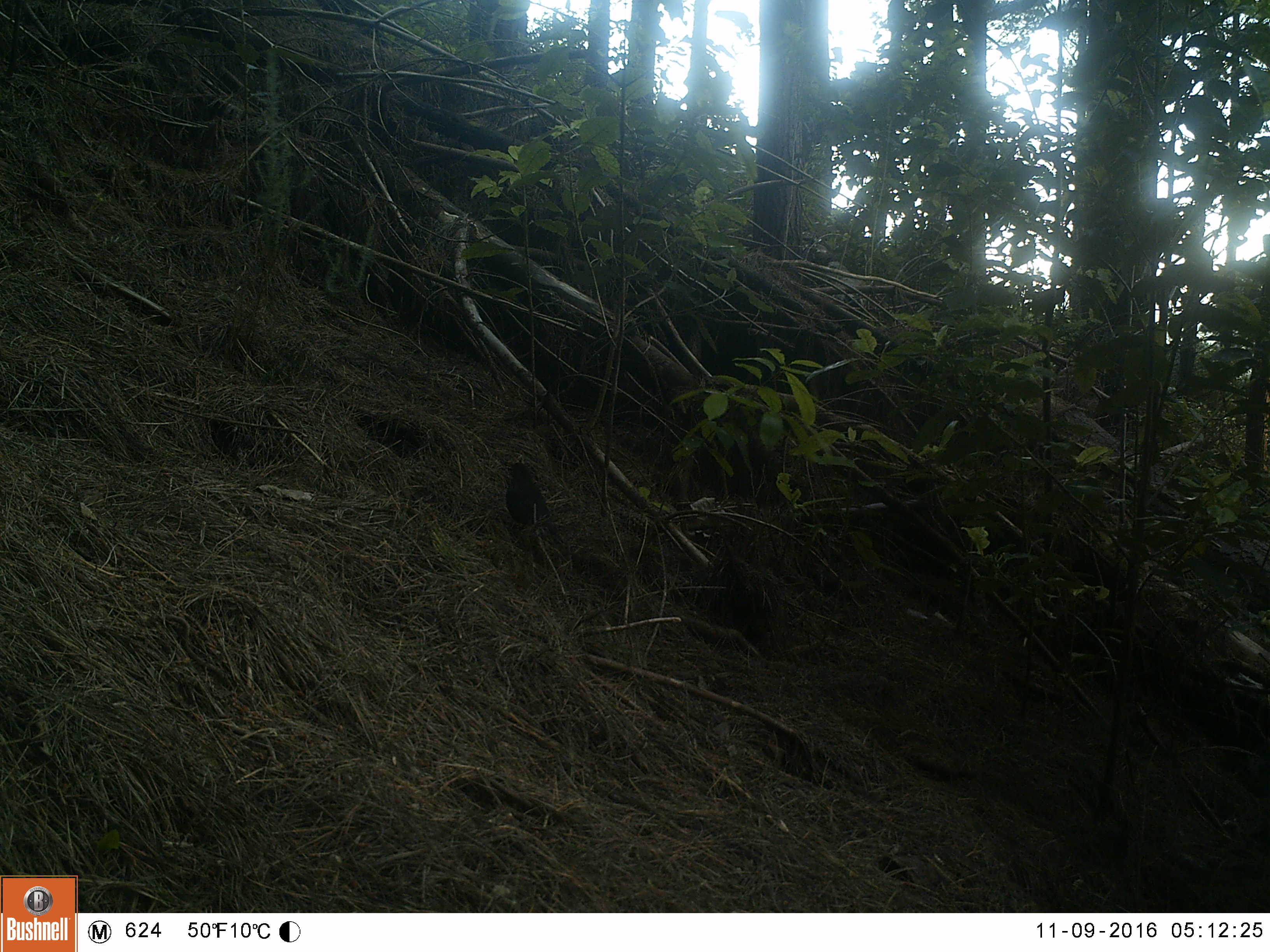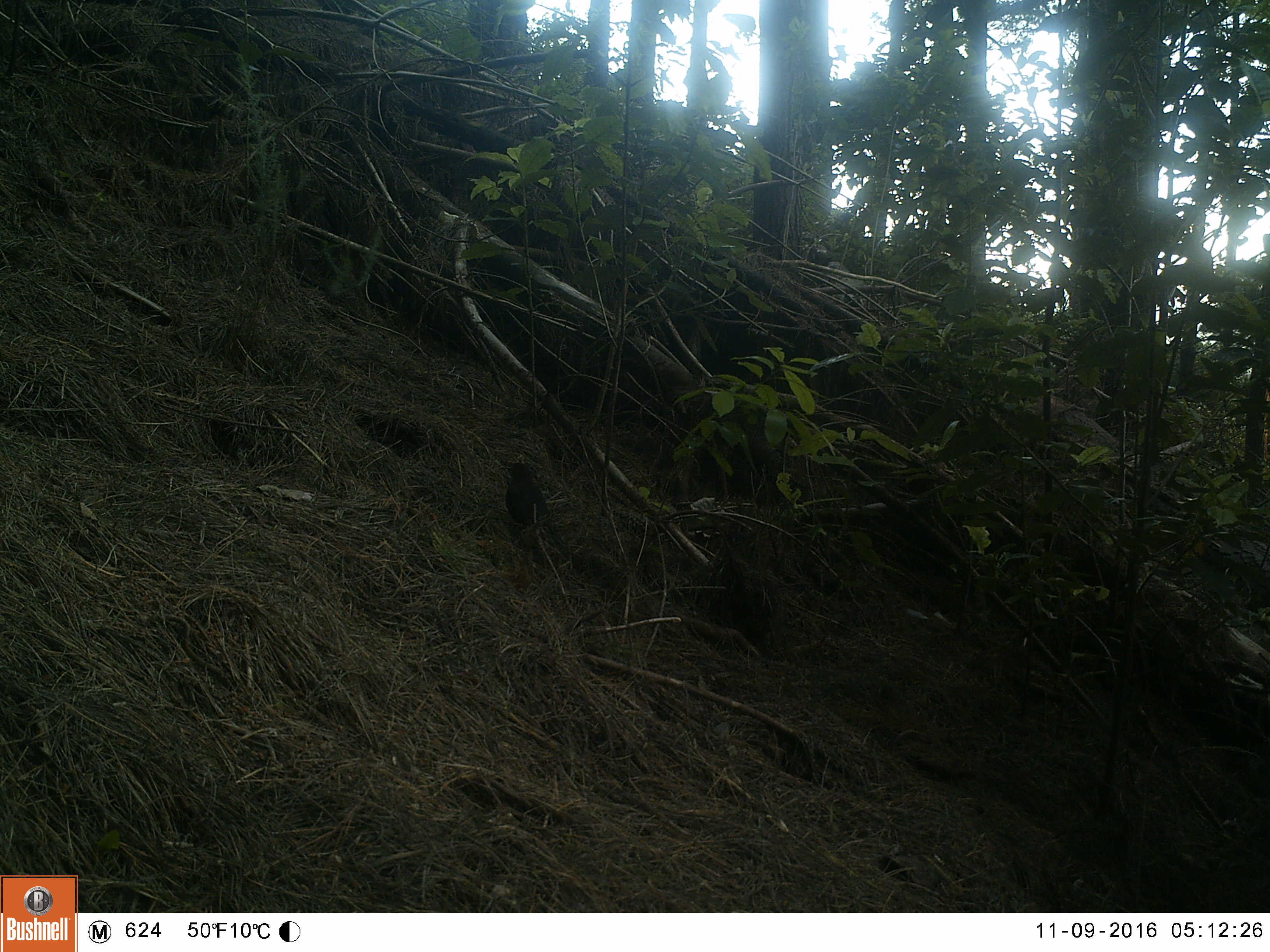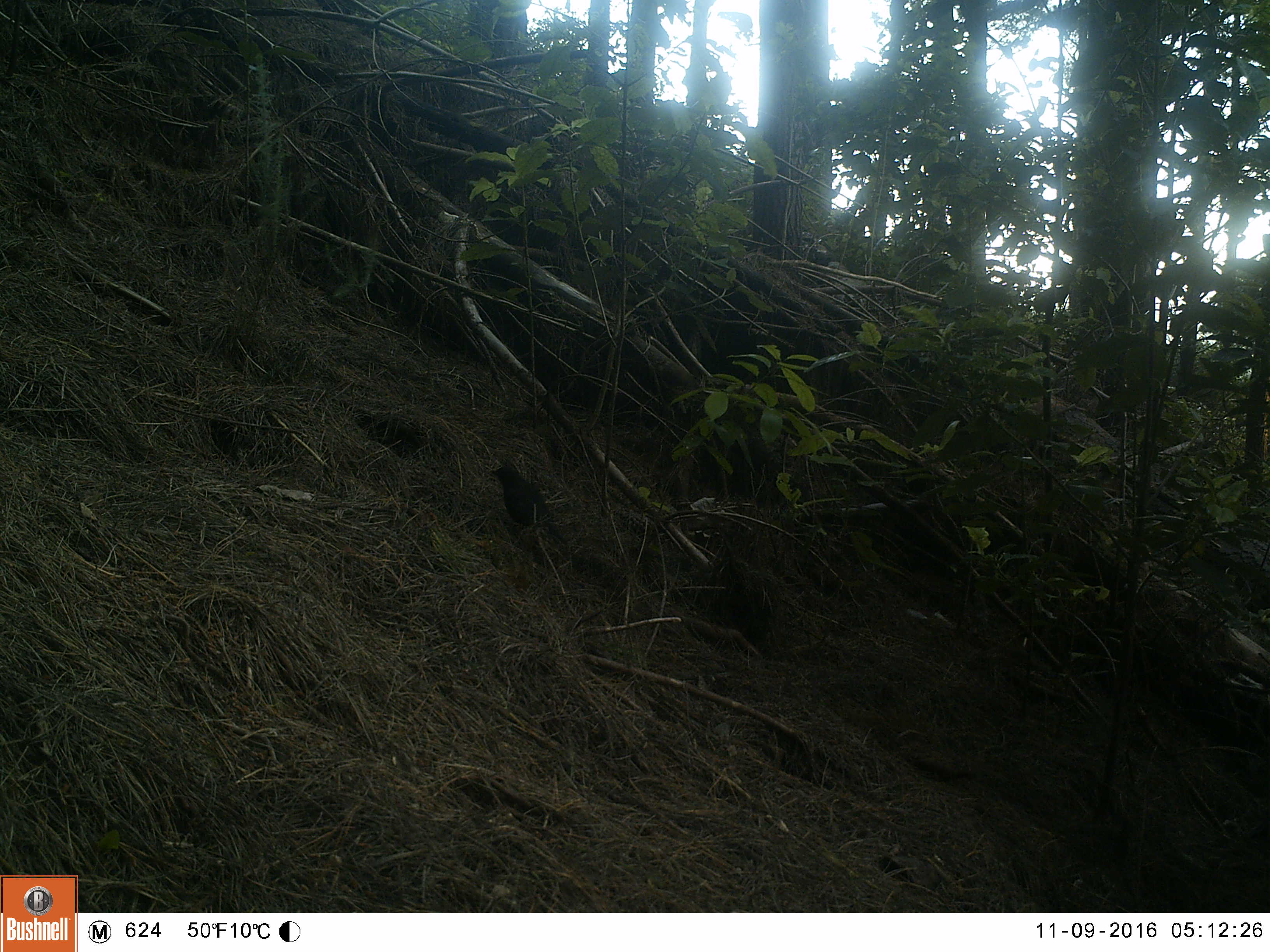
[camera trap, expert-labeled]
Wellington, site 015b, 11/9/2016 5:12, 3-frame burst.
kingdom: Animalia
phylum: Chordata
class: Aves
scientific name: Aves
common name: bird